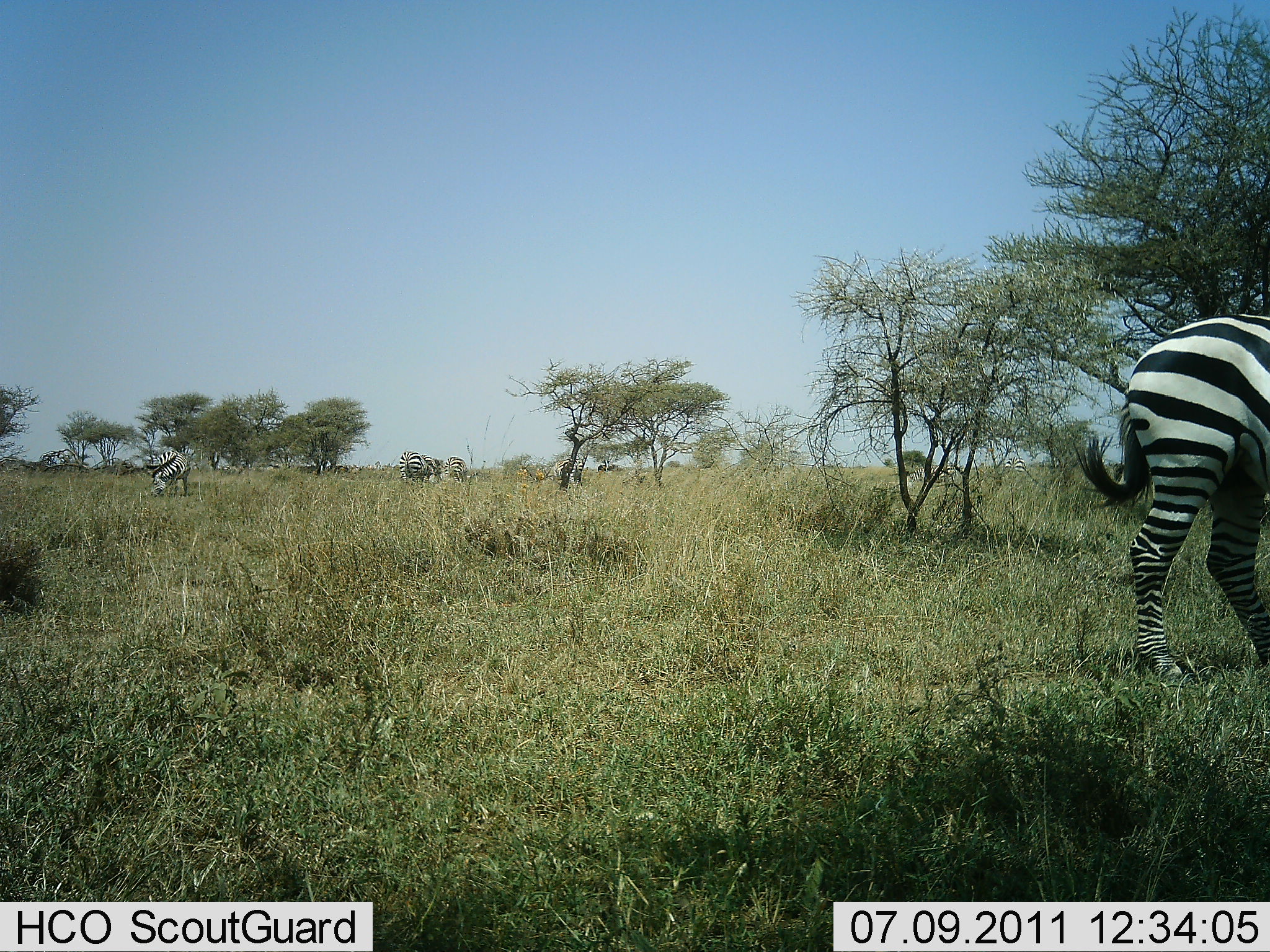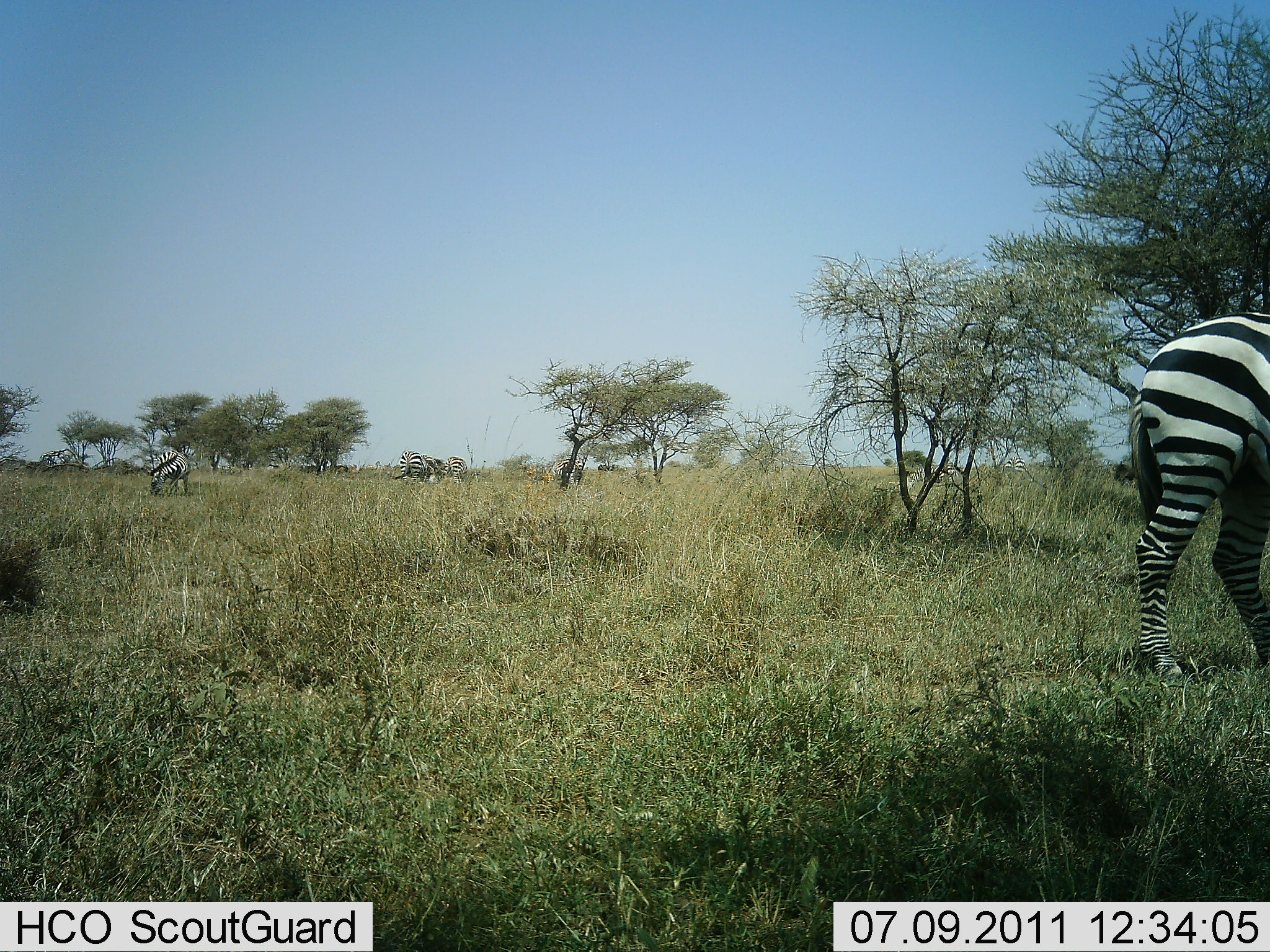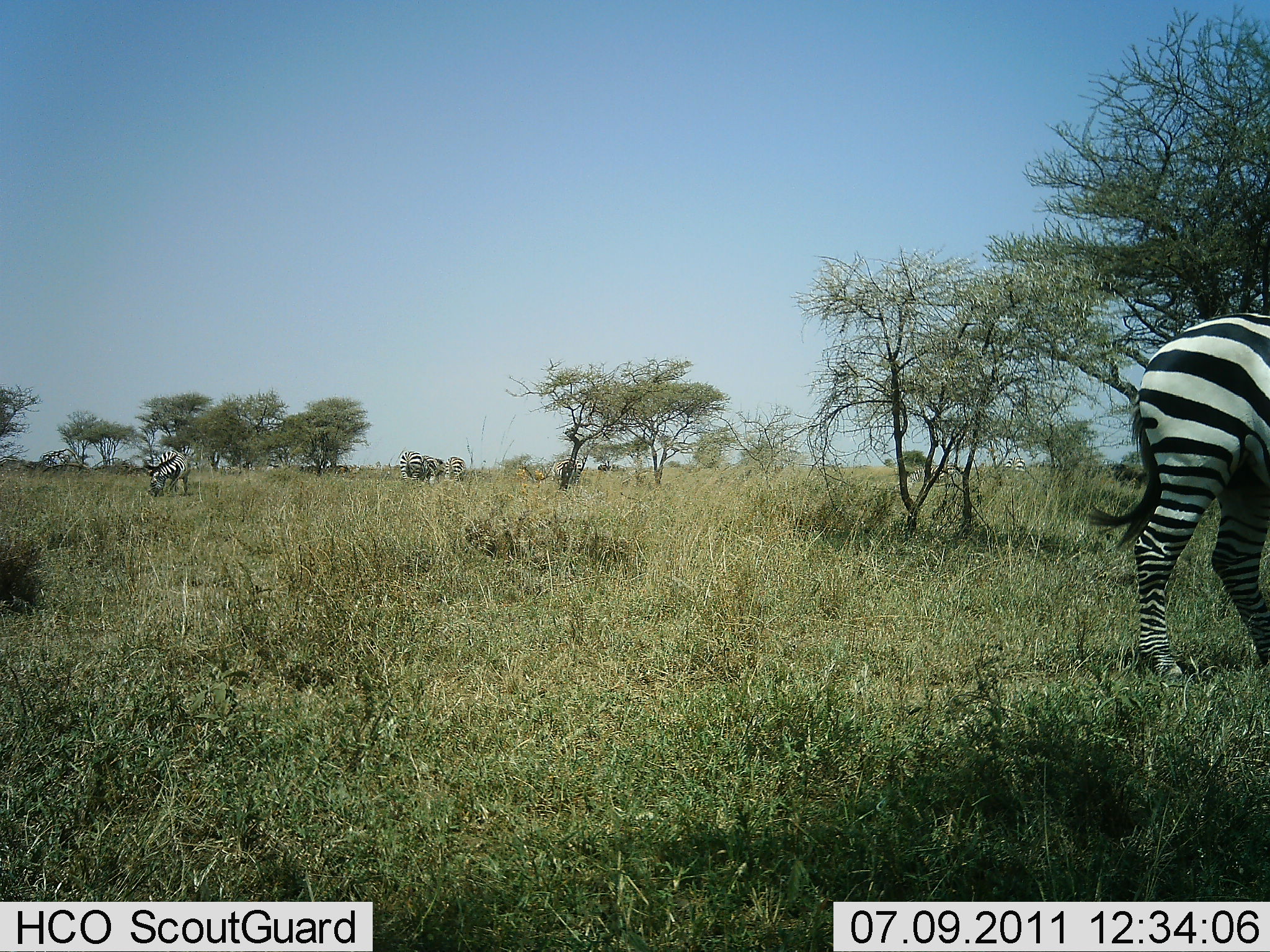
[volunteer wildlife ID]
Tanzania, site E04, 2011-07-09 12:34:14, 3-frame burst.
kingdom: Animalia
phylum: Chordata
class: Mammalia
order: Perissodactyla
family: Equidae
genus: Equus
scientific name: Equus quagga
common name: plains zebra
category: zebra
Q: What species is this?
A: Zebra (plains zebra) (Equus quagga).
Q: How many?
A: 4.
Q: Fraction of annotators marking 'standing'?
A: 55%.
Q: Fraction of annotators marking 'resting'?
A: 0%.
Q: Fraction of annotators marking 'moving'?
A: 27%.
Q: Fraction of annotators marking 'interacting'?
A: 0%.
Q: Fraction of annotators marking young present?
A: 0%.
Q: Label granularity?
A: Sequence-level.